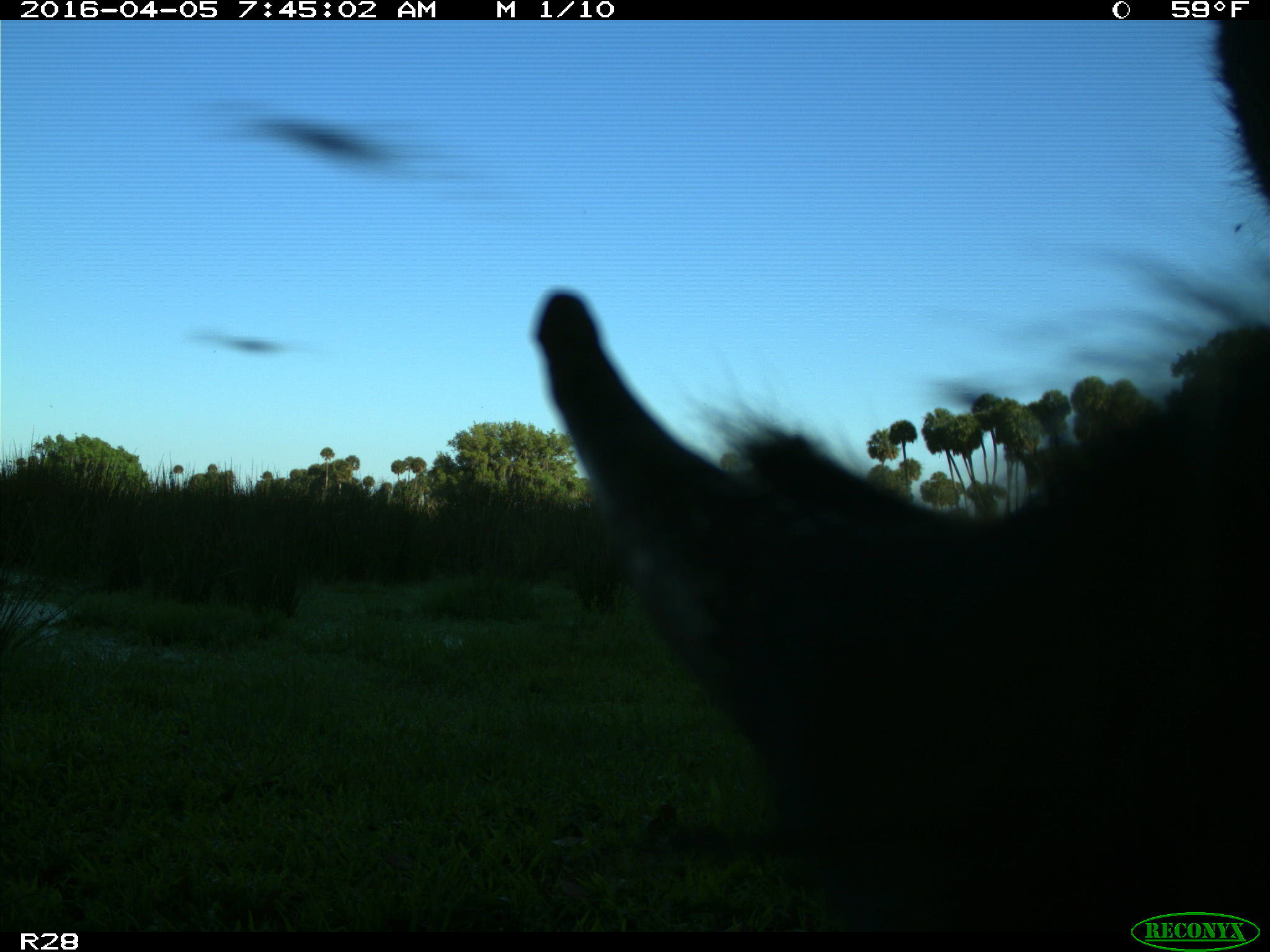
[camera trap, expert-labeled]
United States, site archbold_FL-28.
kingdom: Animalia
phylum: Chordata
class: Mammalia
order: Artiodactyla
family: Bovidae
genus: Bos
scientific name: Bos taurus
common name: domestic cow